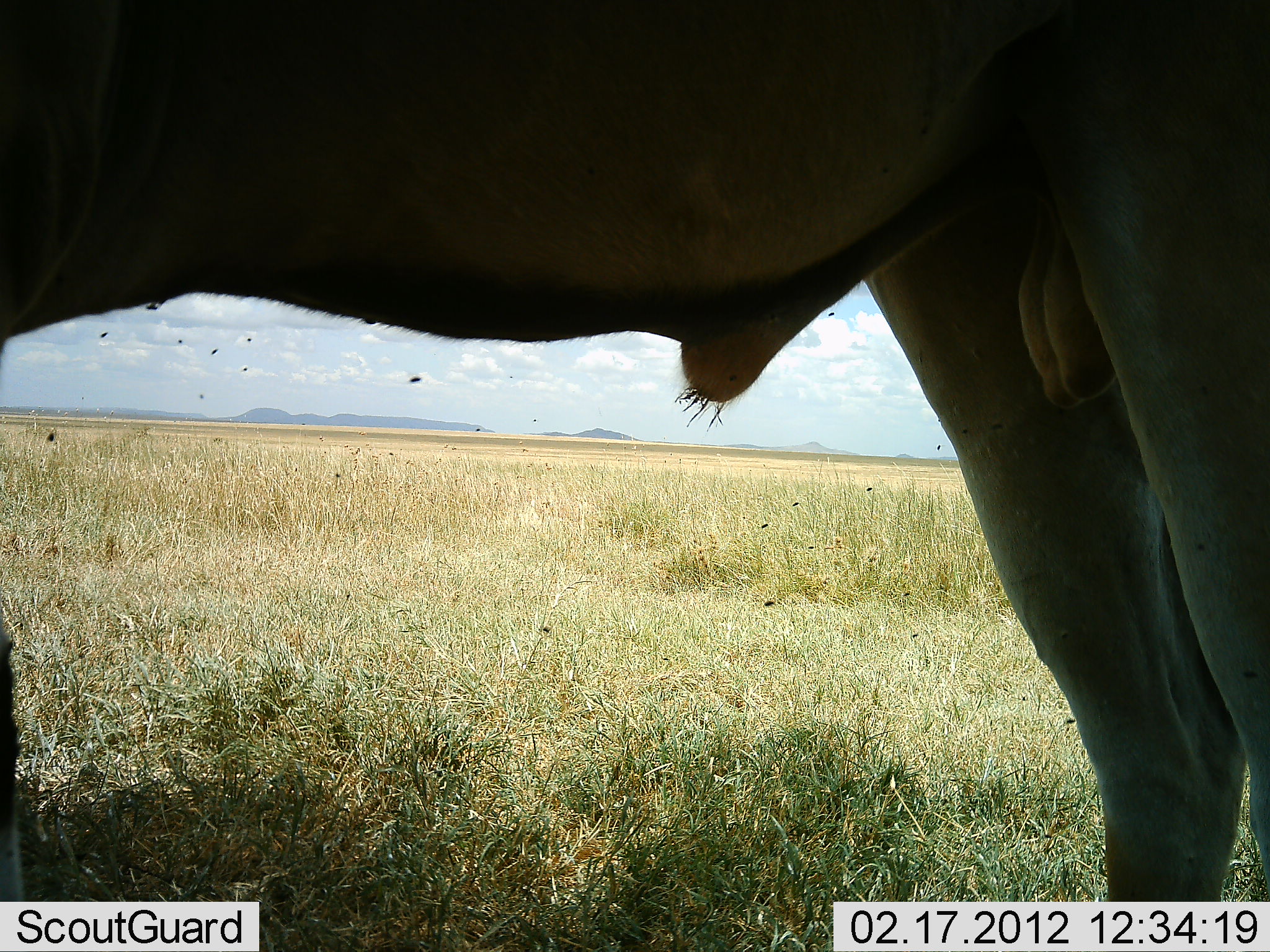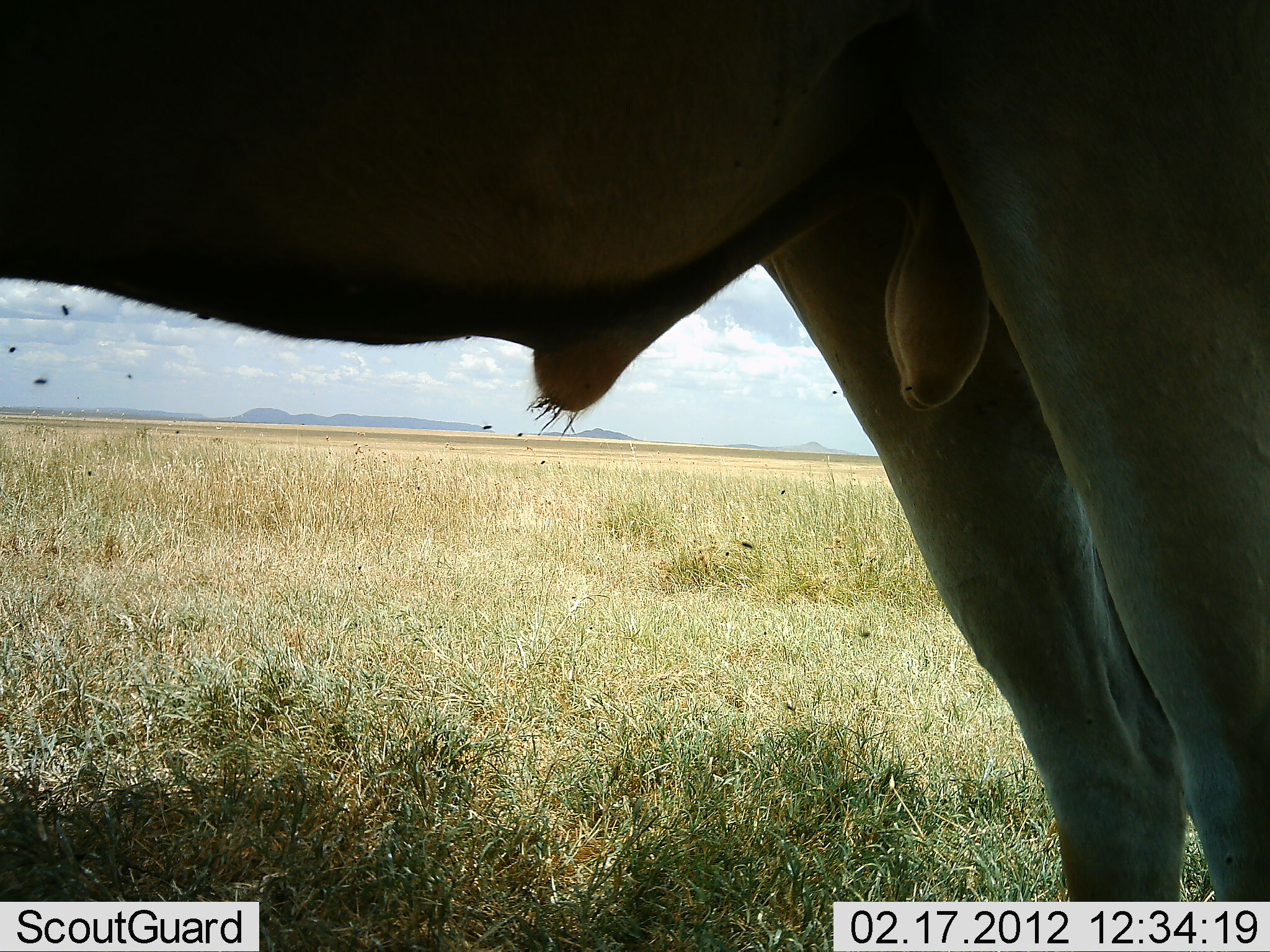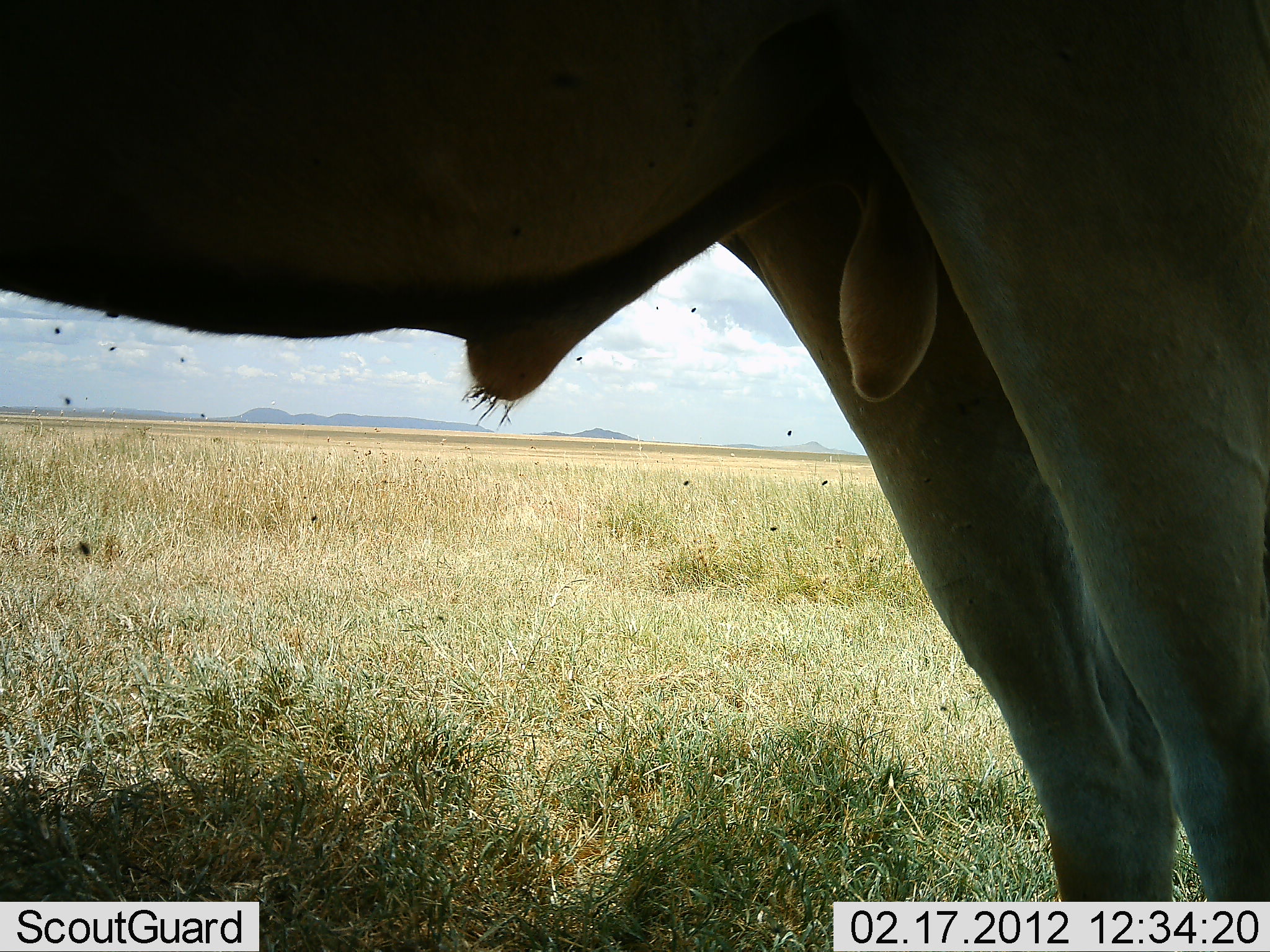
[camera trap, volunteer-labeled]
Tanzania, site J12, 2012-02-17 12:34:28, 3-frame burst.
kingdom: Animalia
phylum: Chordata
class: Mammalia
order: Artiodactyla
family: Bovidae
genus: Alcelaphus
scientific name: Alcelaphus buselaphus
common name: hartebeest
Hartebeest (Alcelaphus buselaphus), count 1. Behavior (volunteer vote fractions): standing 100%, resting 0%, moving 0%, interacting 0%. Young present (vote fraction): 0%. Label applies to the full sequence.